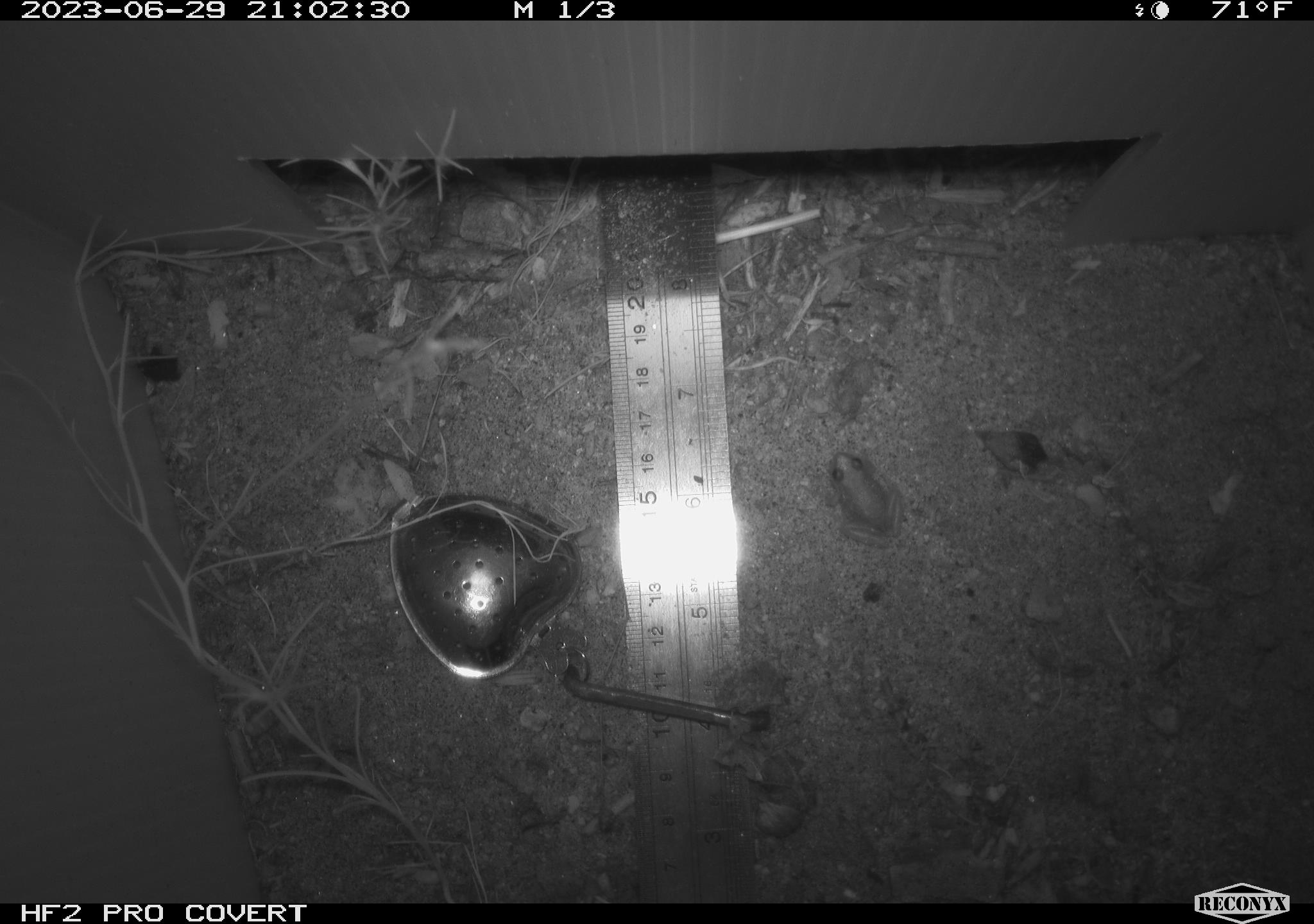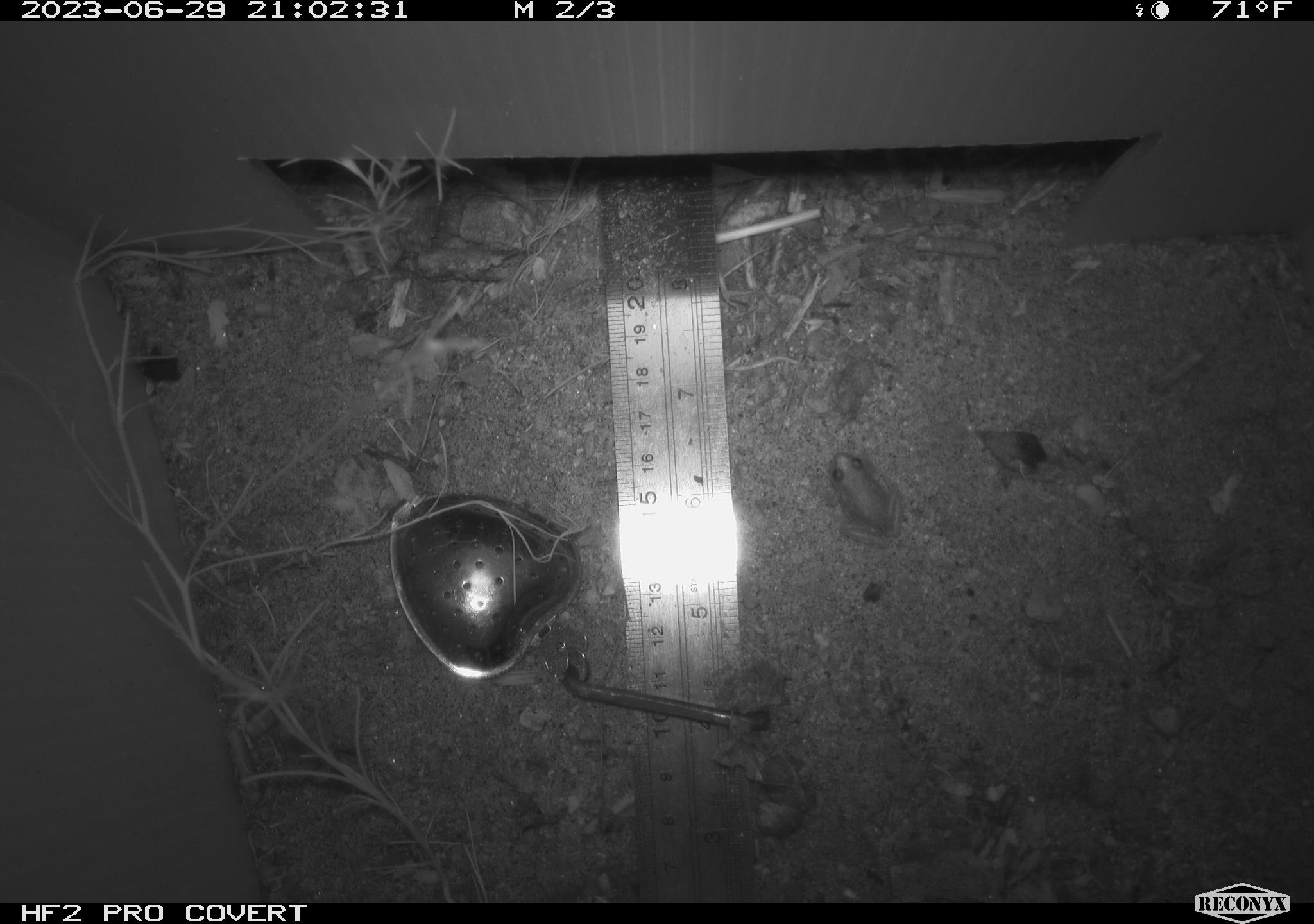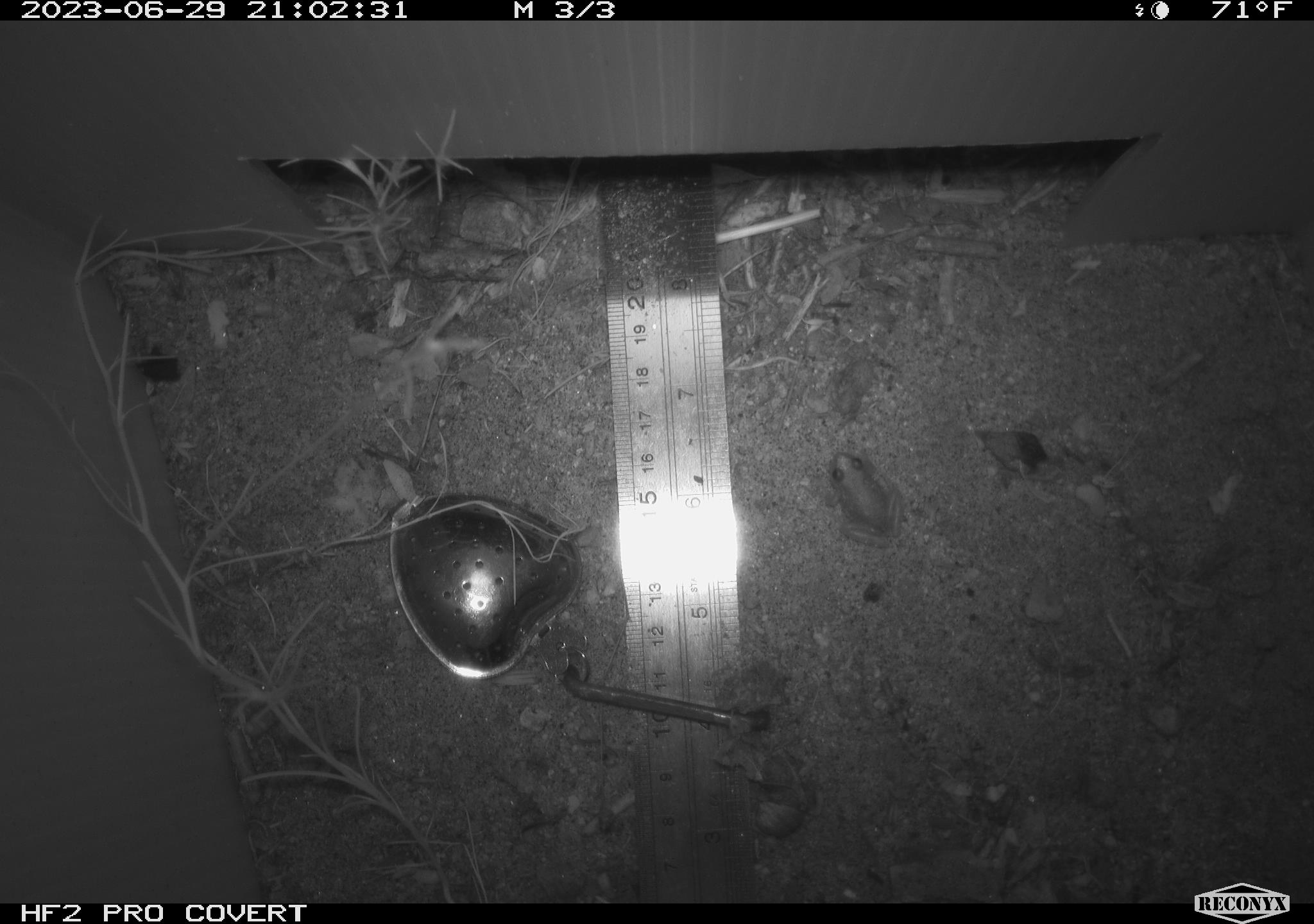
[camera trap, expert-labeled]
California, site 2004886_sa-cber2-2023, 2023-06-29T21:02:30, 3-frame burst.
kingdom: Animalia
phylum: Chordata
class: Amphibia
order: Anura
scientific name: Anura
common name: frogs